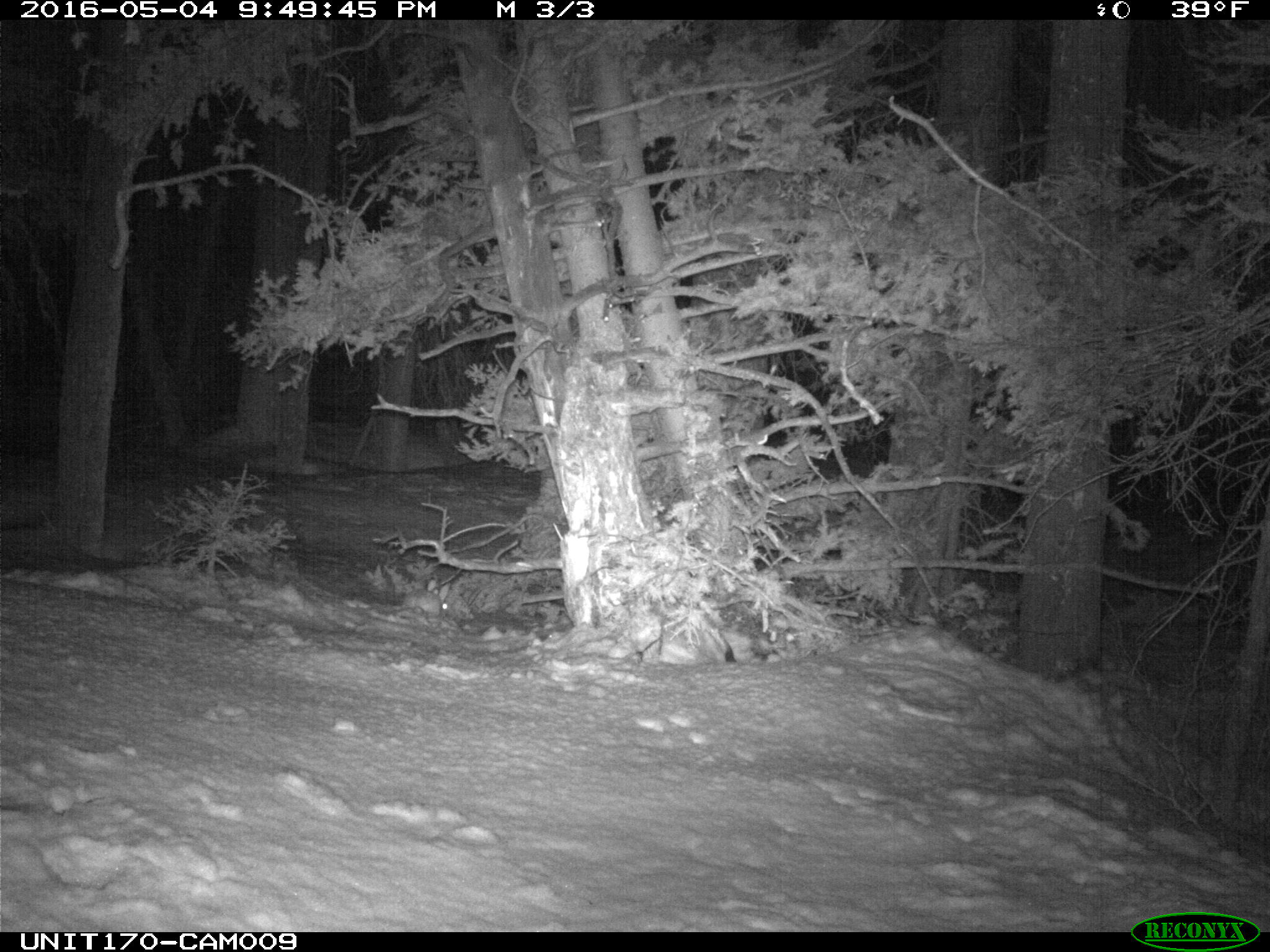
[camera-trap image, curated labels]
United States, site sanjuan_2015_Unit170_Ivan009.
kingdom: Animalia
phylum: Chordata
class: Mammalia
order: Lagomorpha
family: Leporidae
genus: Lepus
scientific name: Lepus americanus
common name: snowshoe hare